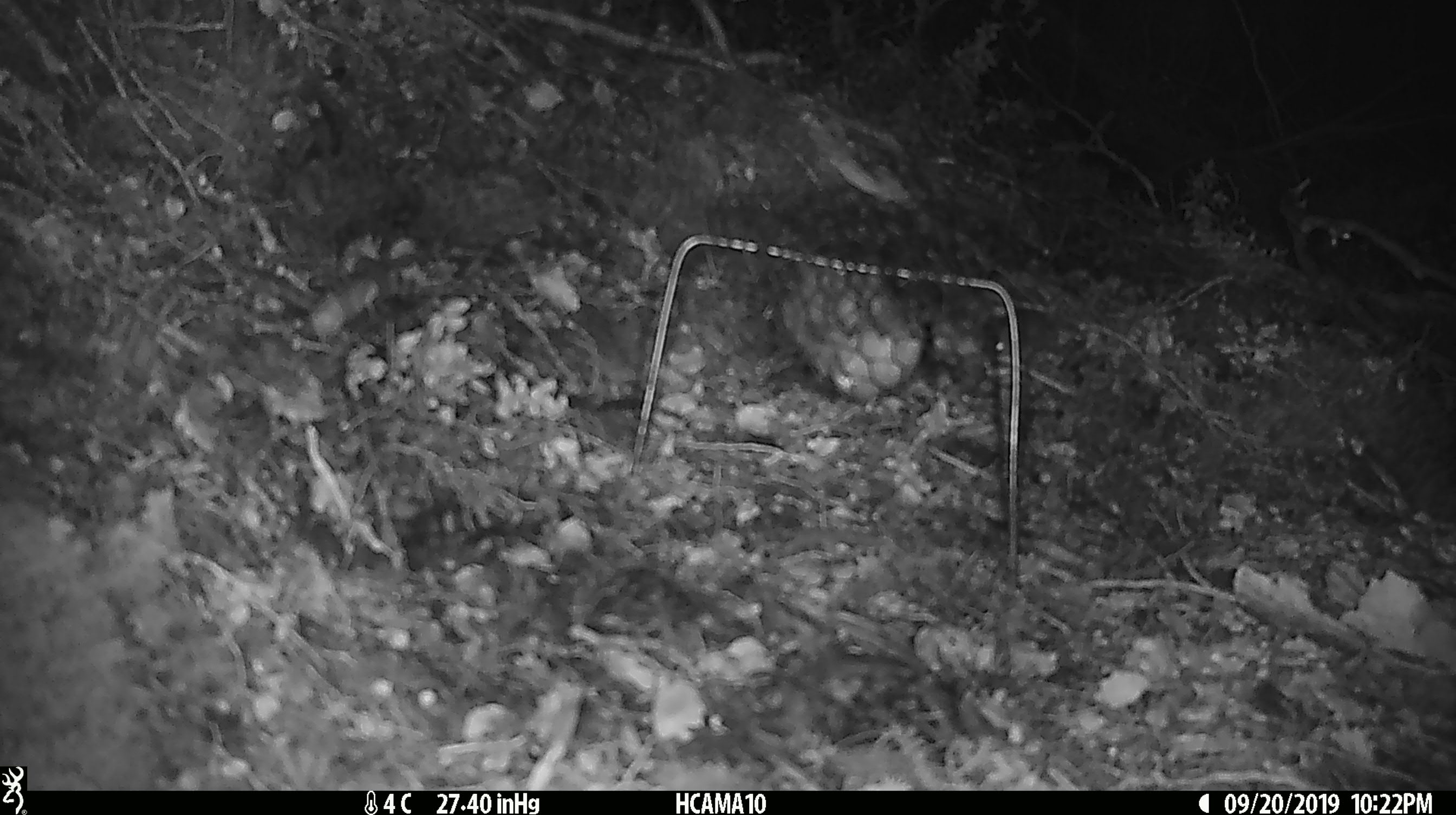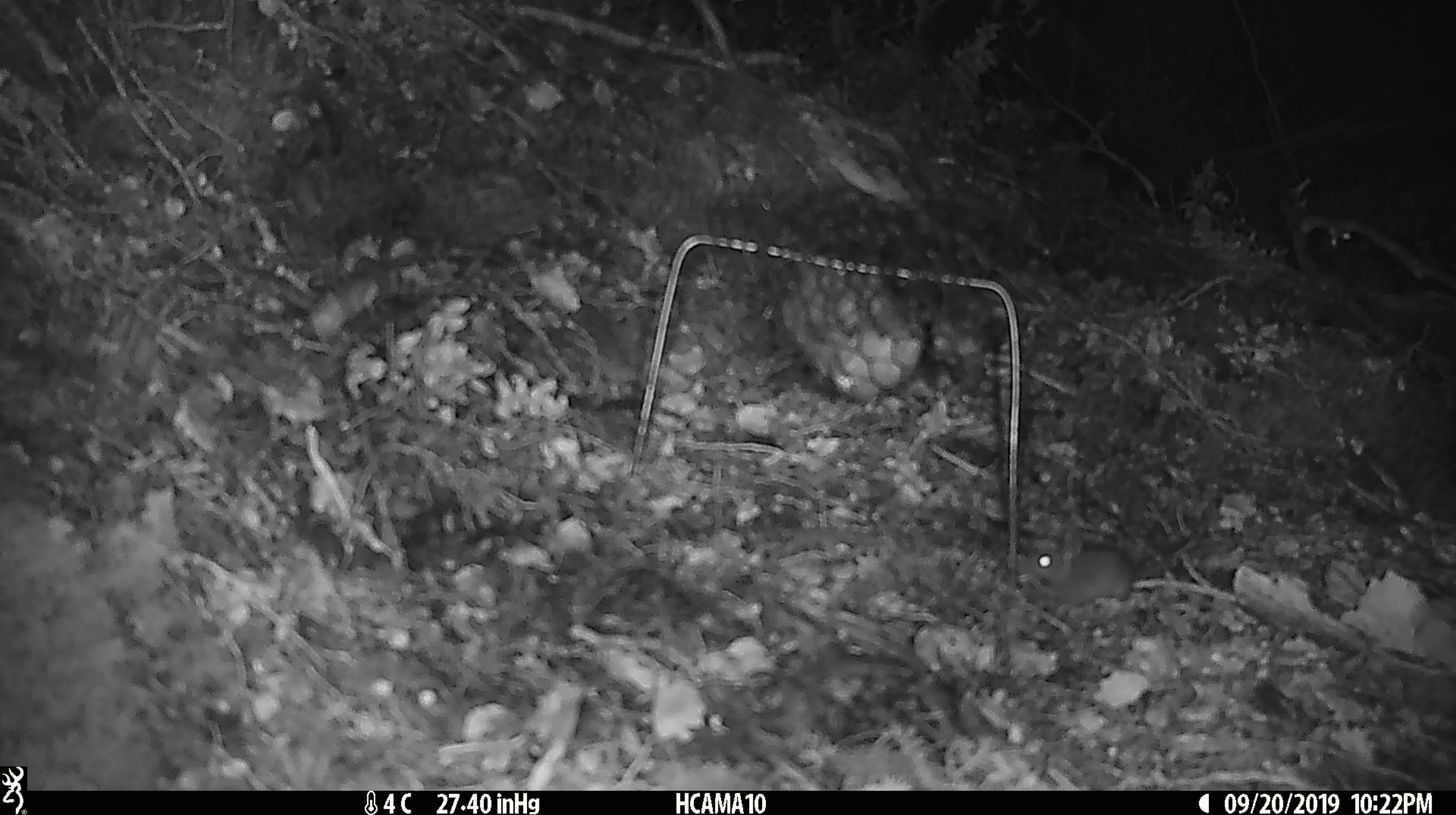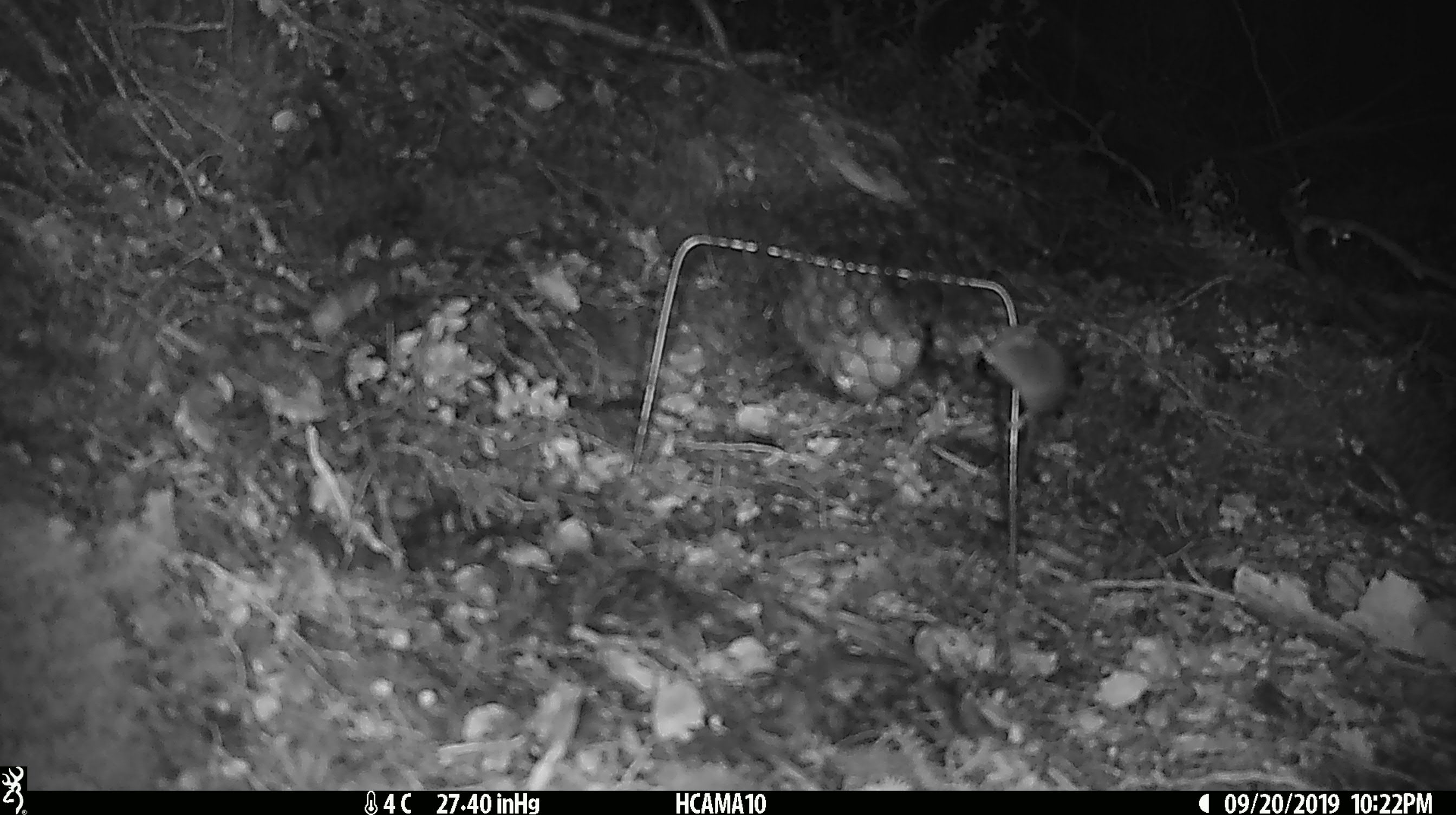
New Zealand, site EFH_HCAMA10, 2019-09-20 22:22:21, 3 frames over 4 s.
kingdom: Animalia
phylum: Chordata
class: Mammalia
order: Rodentia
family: Muridae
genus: Mus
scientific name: Mus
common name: mouse